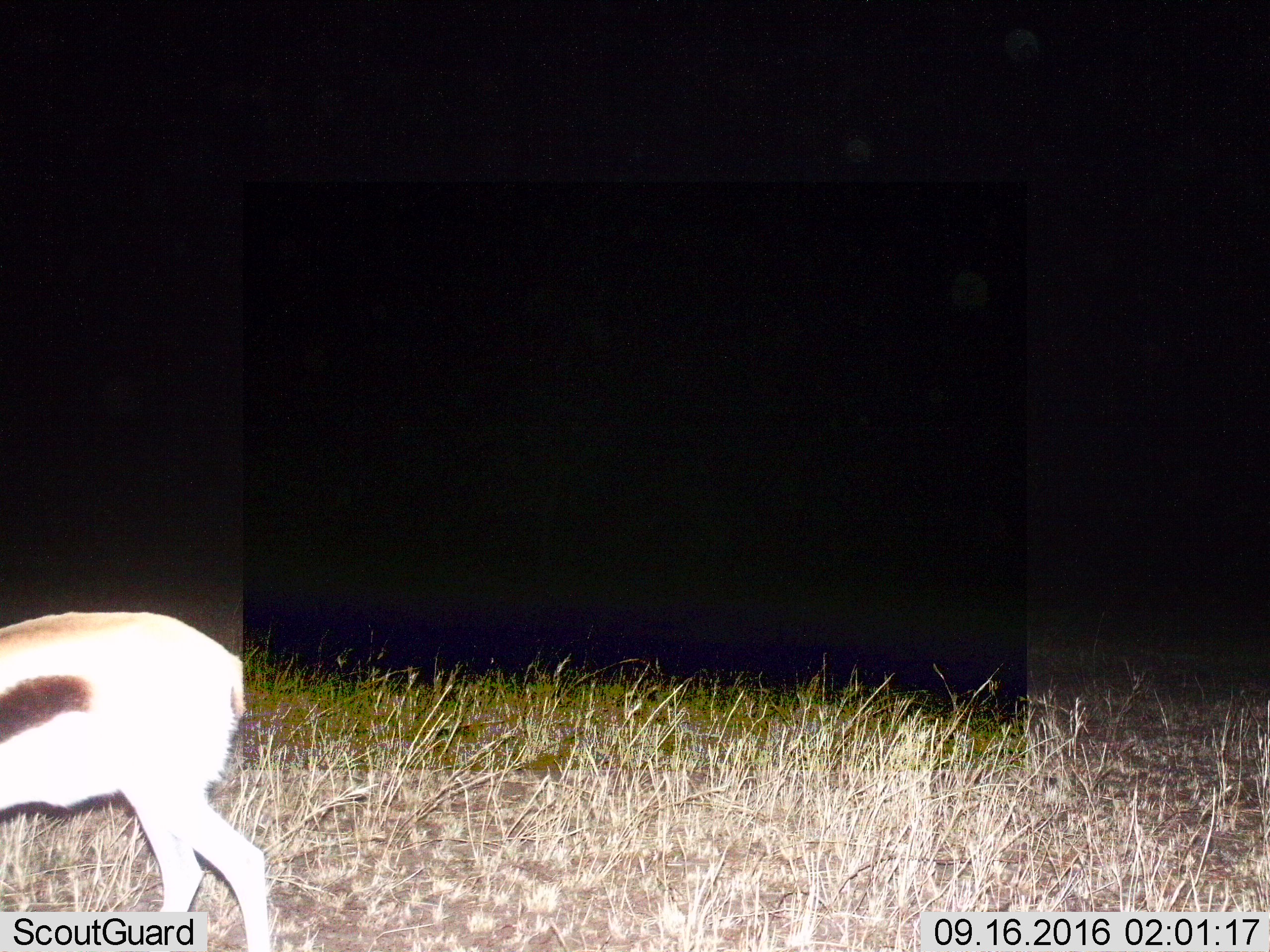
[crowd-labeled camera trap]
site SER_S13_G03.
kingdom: Animalia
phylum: Chordata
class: Mammalia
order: Artiodactyla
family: Bovidae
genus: Eudorcas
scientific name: Eudorcas thomsonii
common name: thomson's gazelle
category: gazellethomsons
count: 1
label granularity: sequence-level